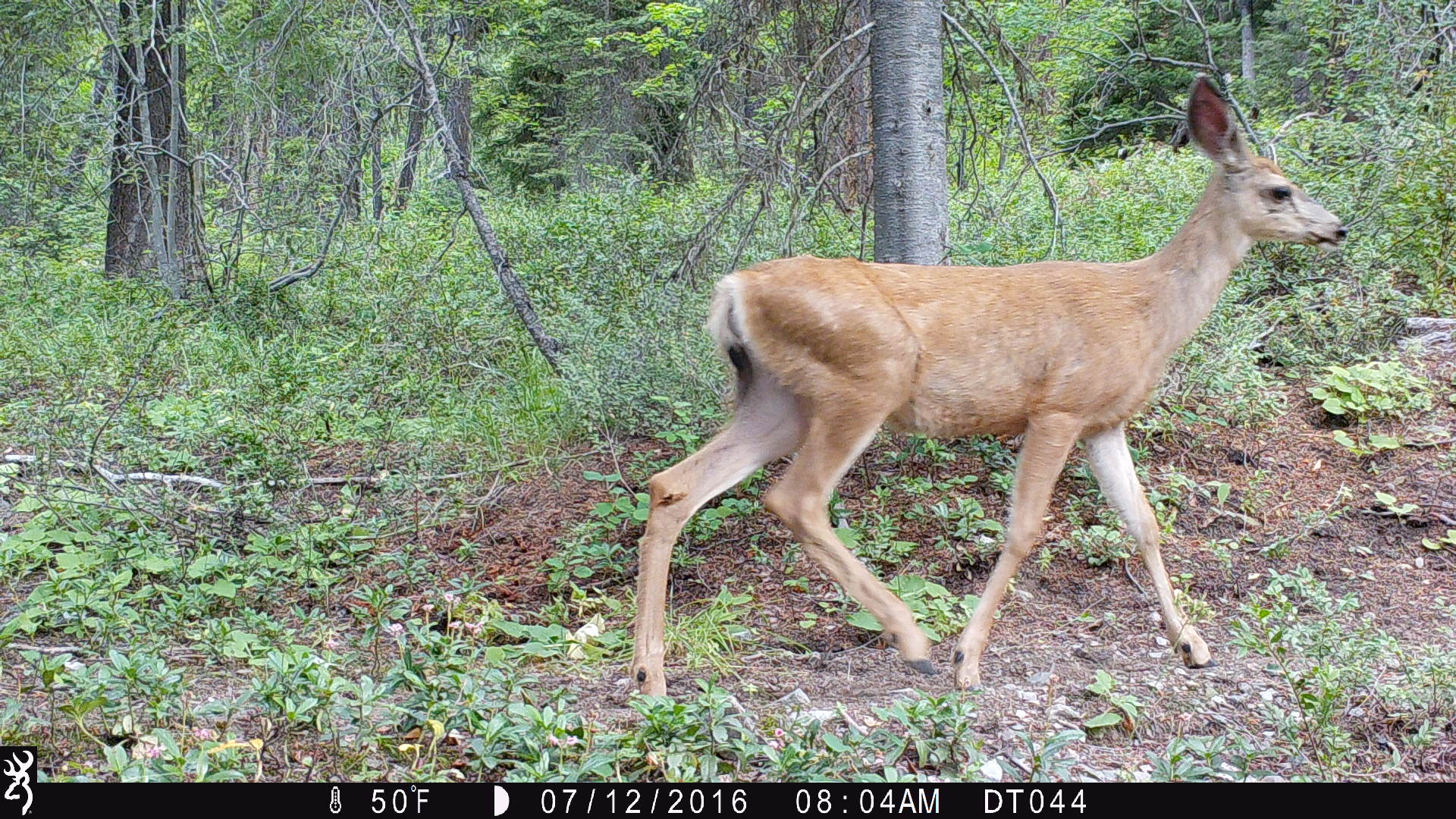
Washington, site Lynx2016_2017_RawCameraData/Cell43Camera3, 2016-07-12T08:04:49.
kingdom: Animalia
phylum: Chordata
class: Mammalia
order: Artiodactyla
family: Cervidae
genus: Odocoileus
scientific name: Odocoileus hemionus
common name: mule deer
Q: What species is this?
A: Odocoileus hemionus (mule deer).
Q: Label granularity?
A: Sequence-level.